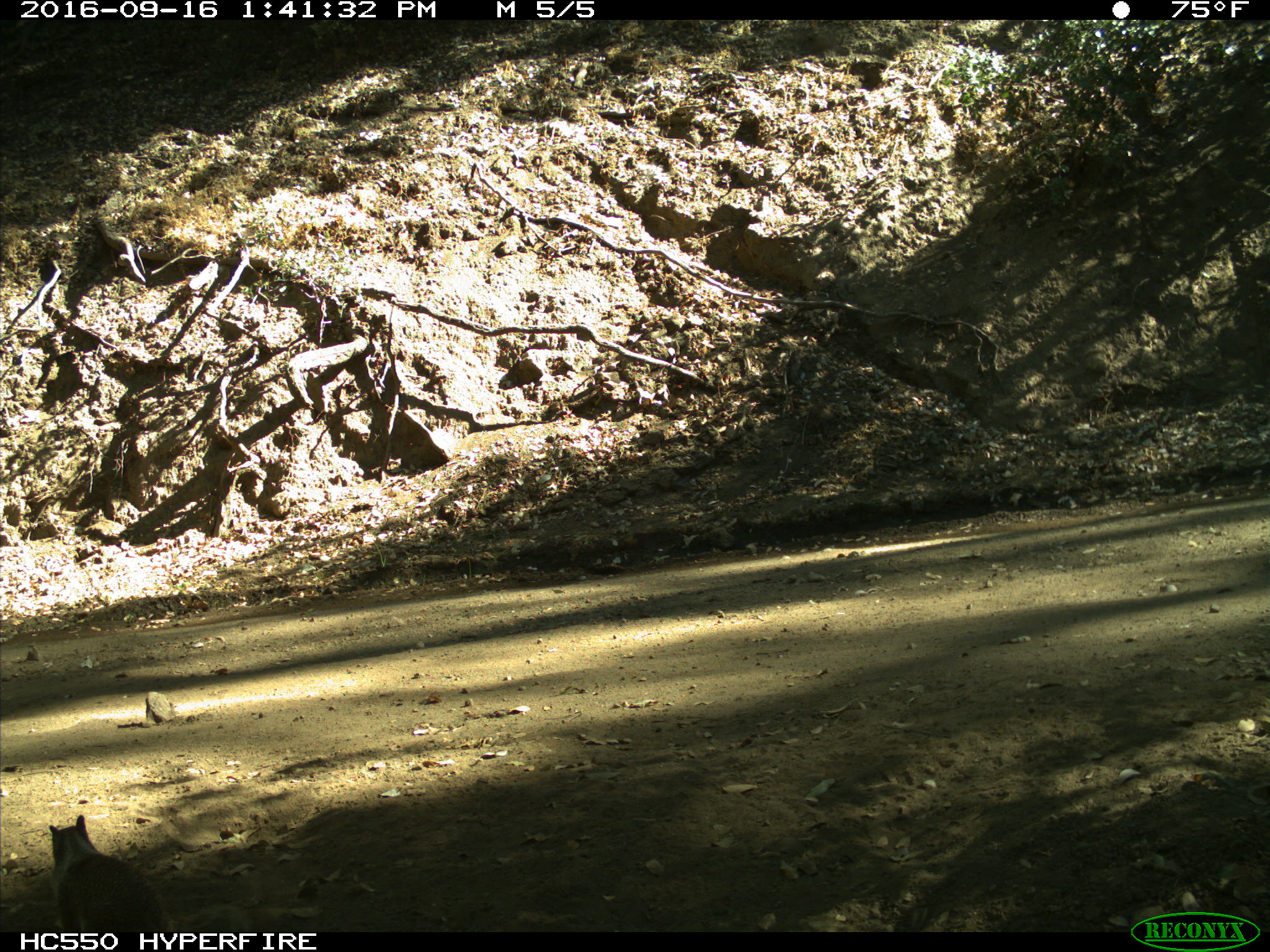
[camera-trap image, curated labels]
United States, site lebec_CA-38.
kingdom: Animalia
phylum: Chordata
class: Mammalia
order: Rodentia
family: Sciuridae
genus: Otospermophilus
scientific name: Otospermophilus beecheyi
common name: california ground squirrel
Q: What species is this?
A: Otospermophilus beecheyi (california ground squirrel).